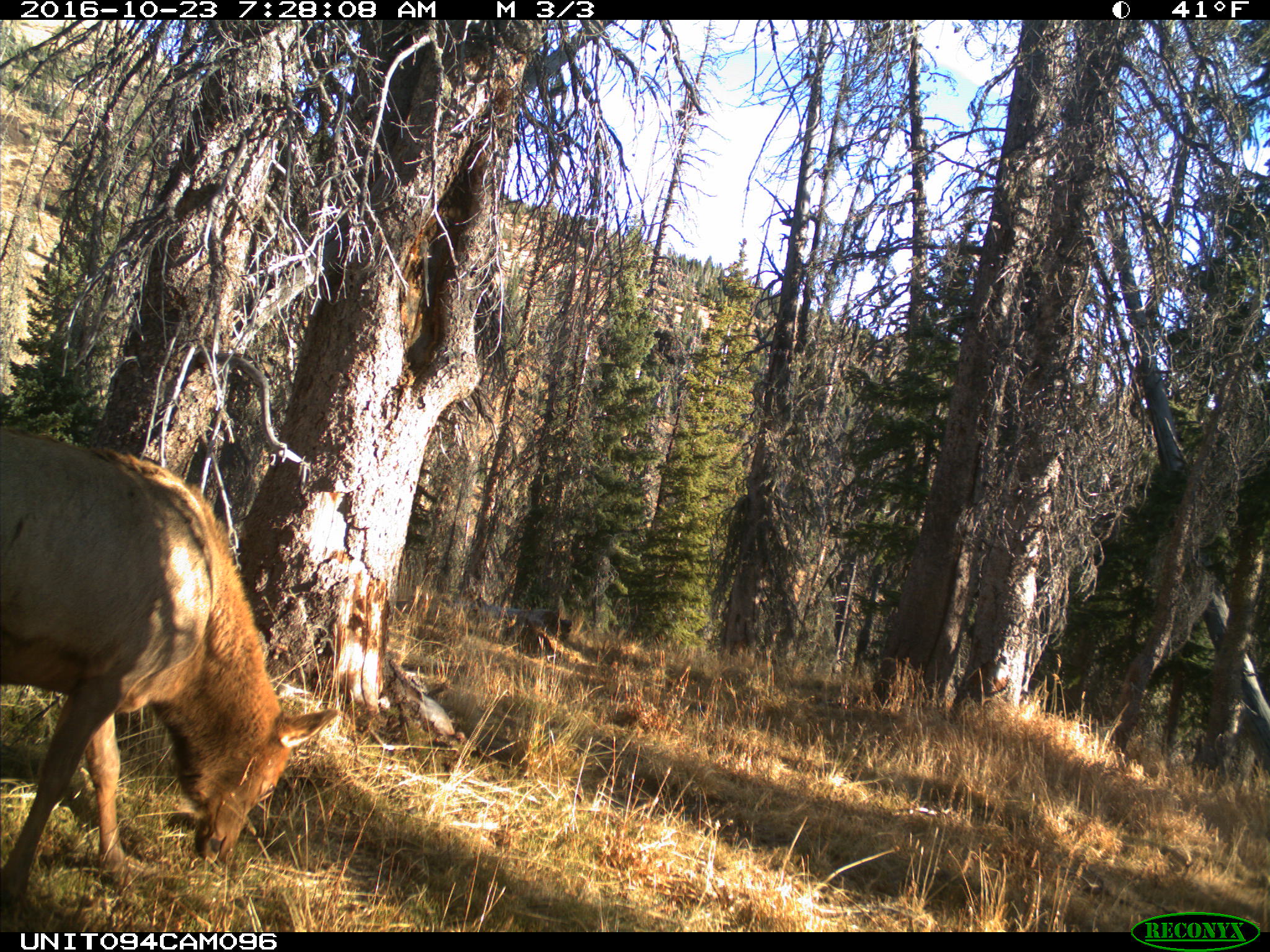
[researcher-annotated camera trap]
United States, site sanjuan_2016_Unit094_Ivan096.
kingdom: Animalia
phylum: Chordata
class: Mammalia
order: Artiodactyla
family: Cervidae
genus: Cervus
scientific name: Cervus elaphus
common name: red deer